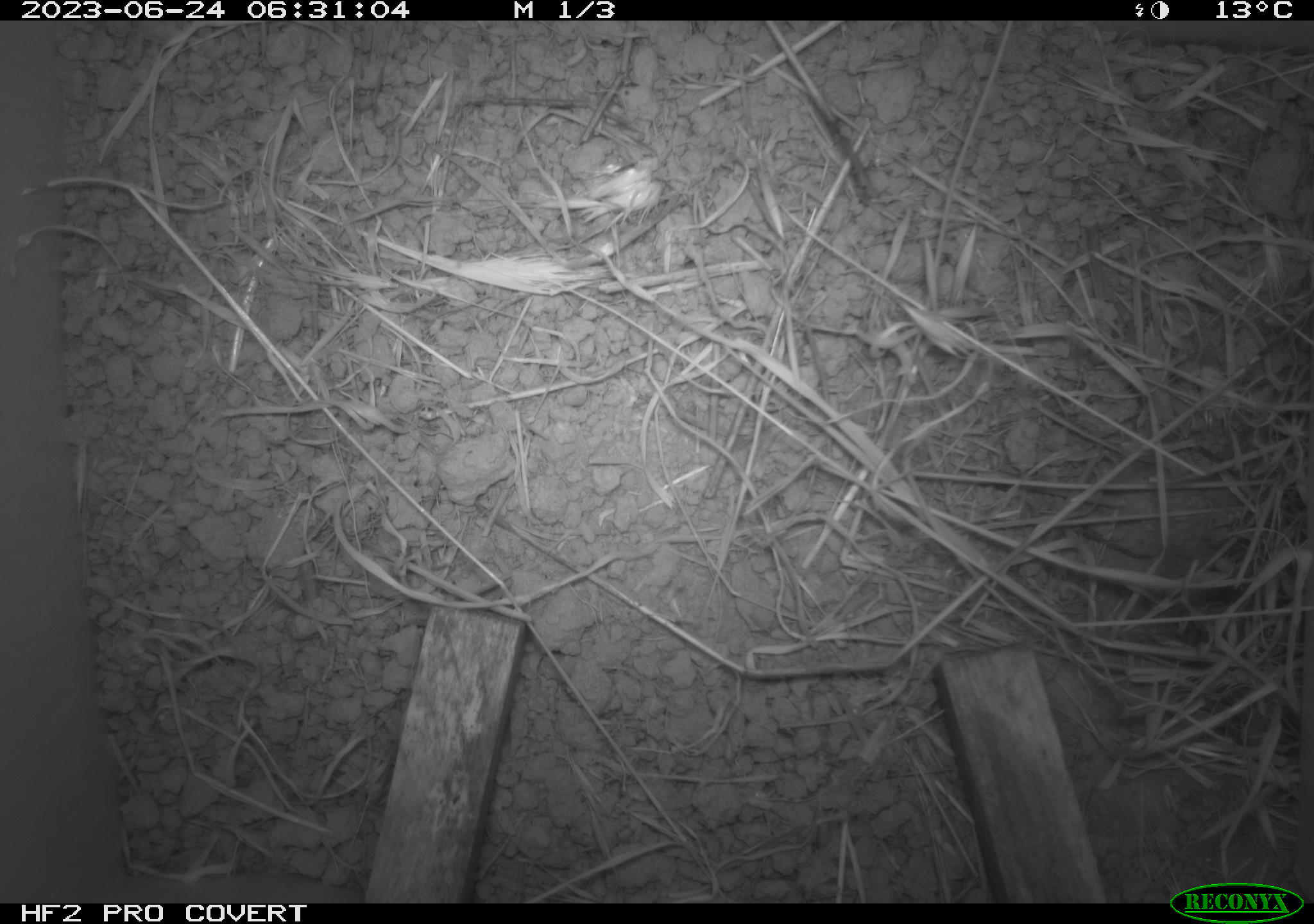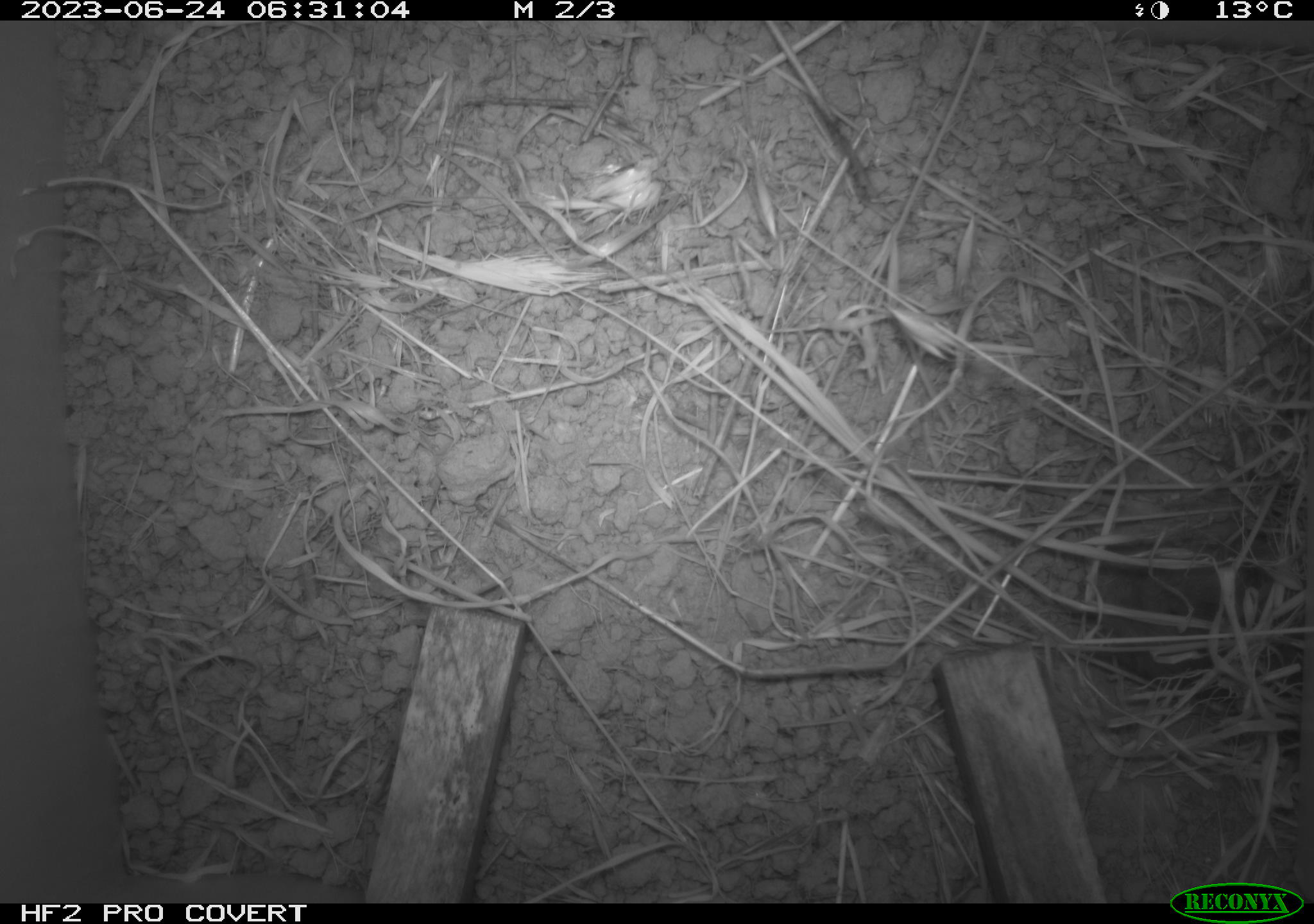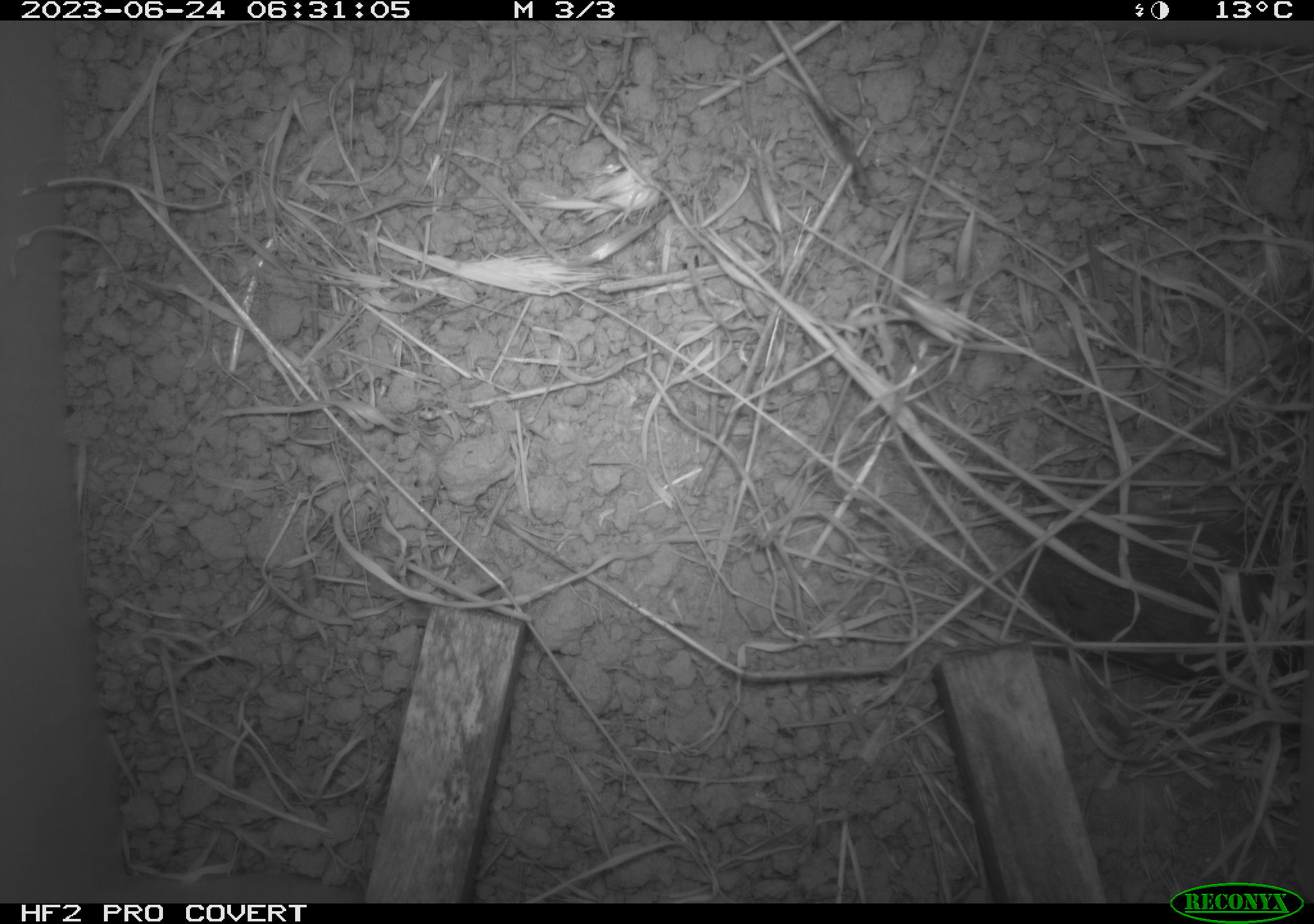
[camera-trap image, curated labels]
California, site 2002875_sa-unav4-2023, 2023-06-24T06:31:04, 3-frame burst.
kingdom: Animalia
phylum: Chordata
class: Mammalia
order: Rodentia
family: Cricetidae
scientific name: Arvicolinae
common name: voles, lemmings, and muskrats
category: arvicolinae subfamily